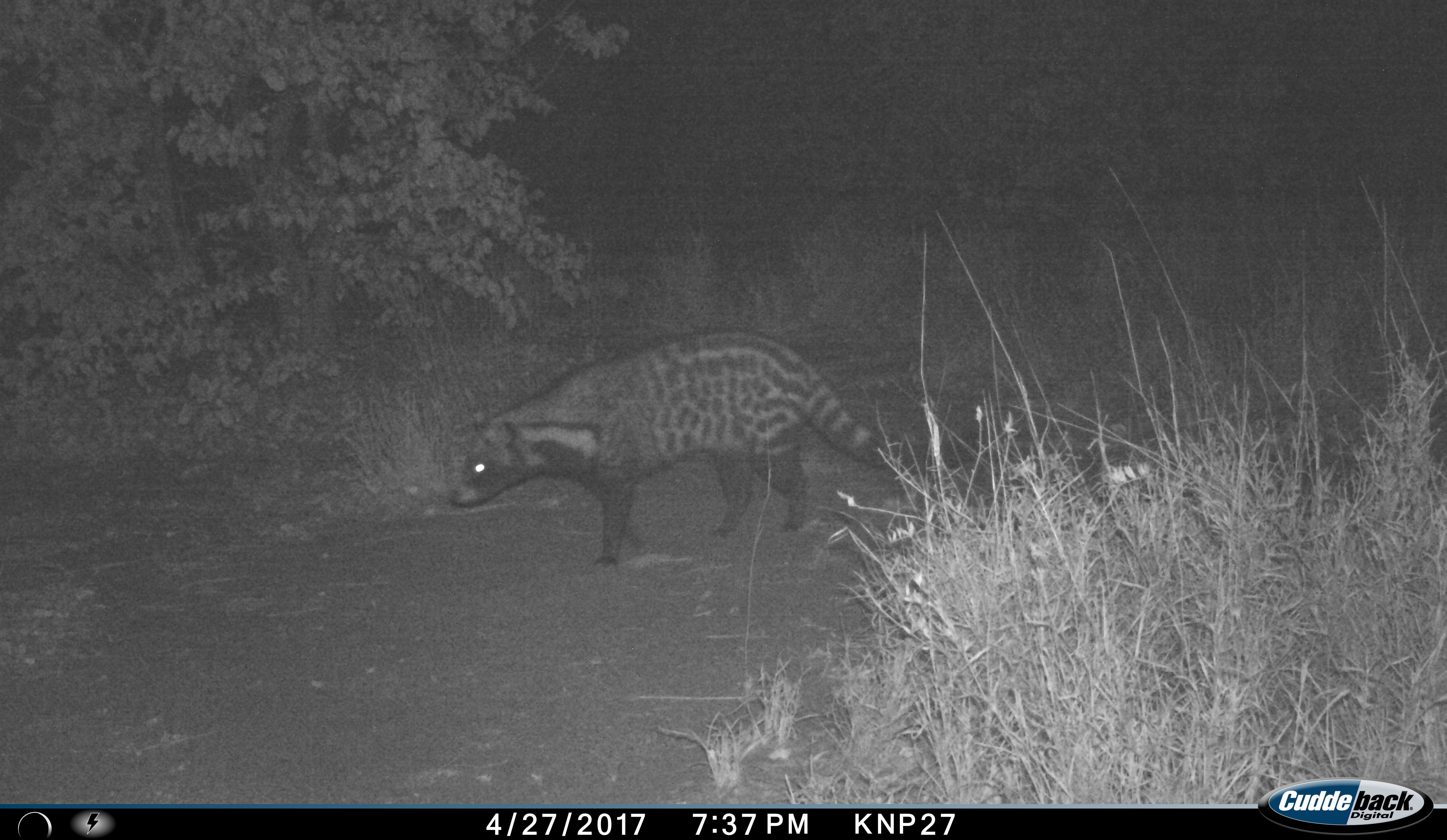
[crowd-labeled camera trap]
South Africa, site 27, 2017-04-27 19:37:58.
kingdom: Animalia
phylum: Chordata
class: Mammalia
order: Carnivora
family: Viverridae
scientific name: Viverridae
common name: civet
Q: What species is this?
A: Civet (Viverridae).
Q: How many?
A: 1.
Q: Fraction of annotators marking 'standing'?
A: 40%.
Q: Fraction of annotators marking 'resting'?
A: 0%.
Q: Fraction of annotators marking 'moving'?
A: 60%.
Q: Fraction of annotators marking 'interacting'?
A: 0%.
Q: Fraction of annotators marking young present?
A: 0%.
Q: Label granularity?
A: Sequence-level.